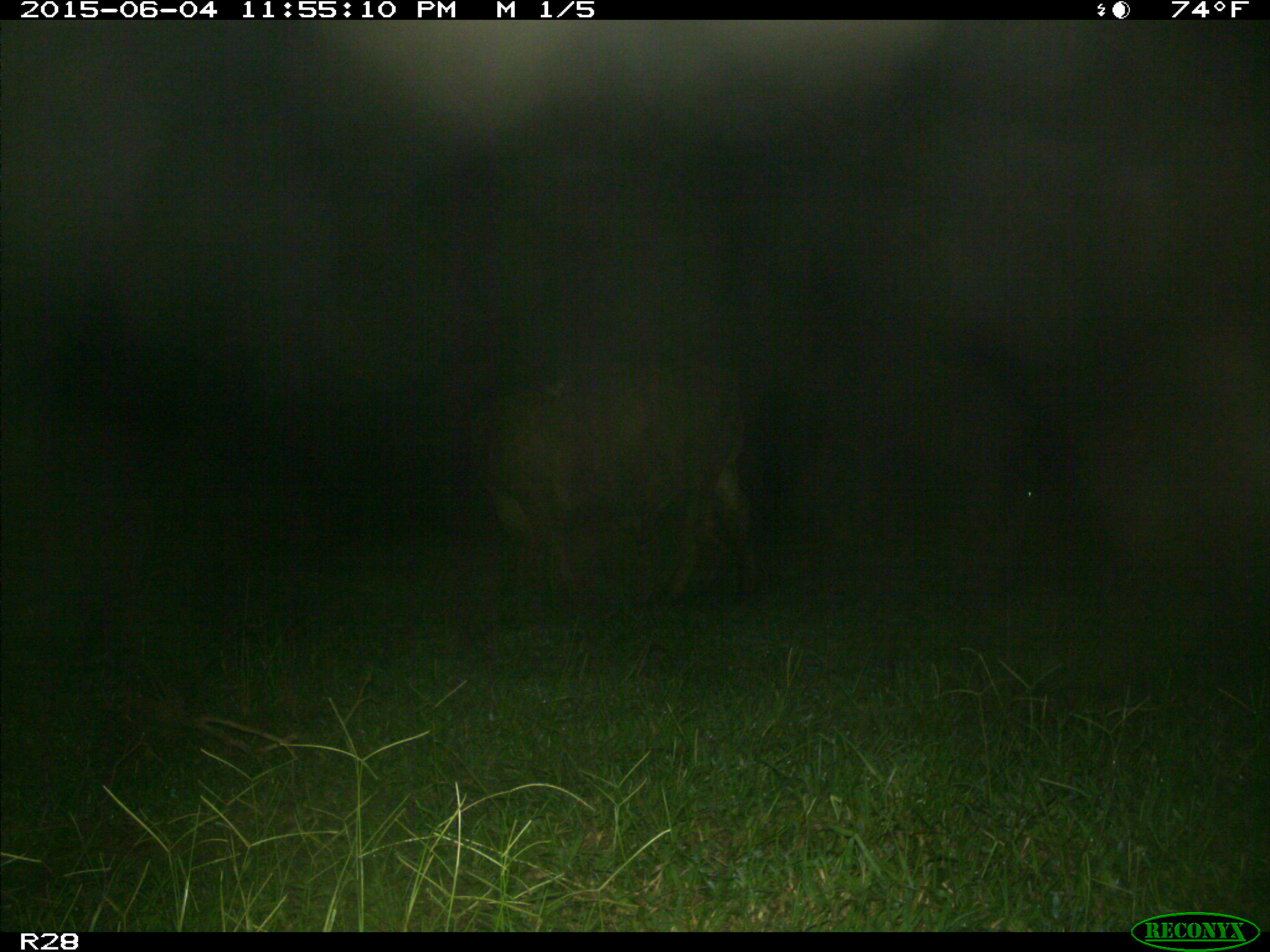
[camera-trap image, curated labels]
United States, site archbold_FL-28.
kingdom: Animalia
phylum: Chordata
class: Mammalia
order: Artiodactyla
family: Bovidae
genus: Bos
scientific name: Bos taurus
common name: domestic cow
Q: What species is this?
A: Bos taurus (domestic cow).